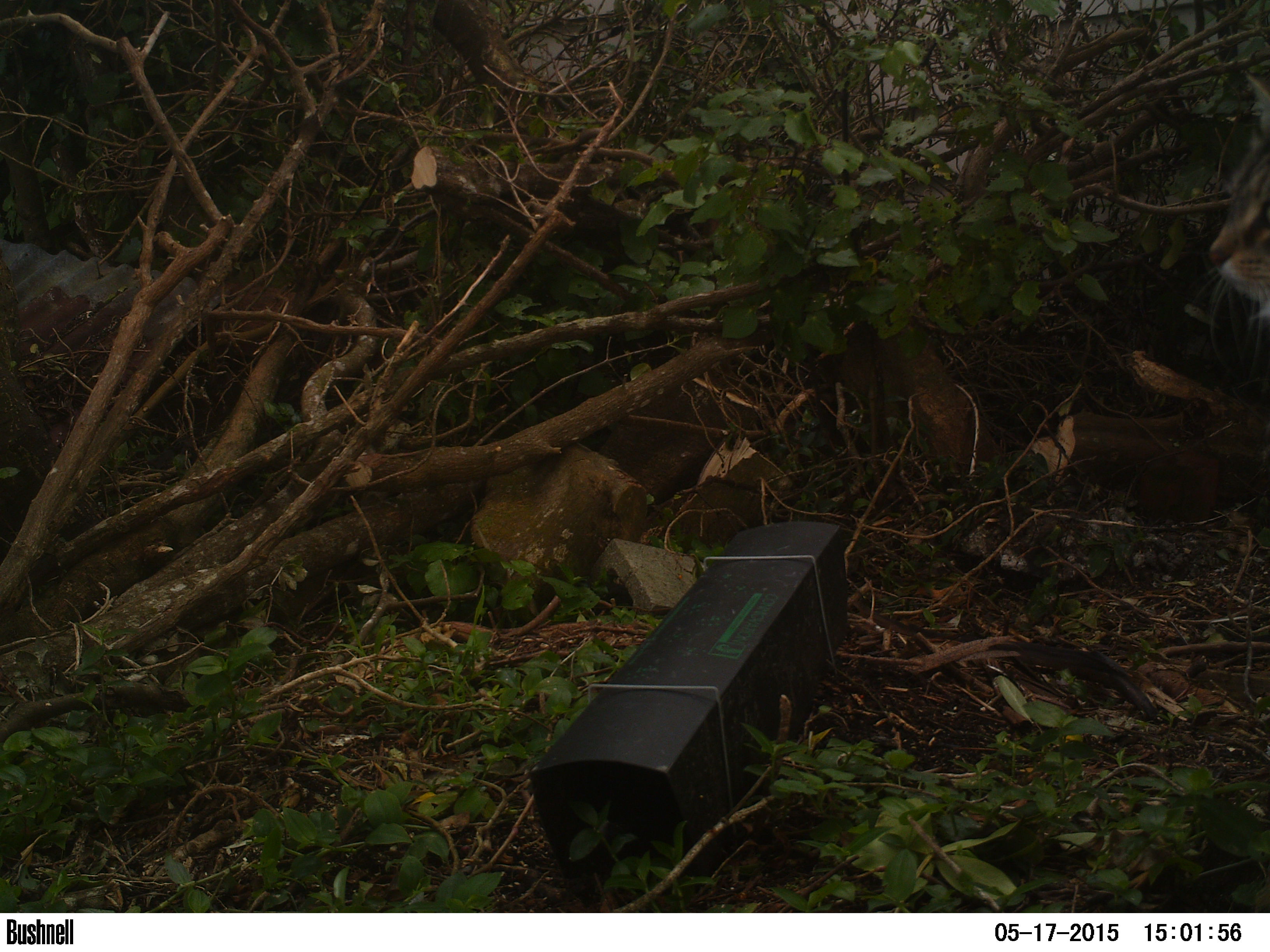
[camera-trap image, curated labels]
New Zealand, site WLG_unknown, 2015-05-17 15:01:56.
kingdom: Animalia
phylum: Chordata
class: Mammalia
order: Carnivora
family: Felidae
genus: Felis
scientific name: Felis catus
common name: domestic cat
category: cat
Cat (domestic cat) (Felis catus).